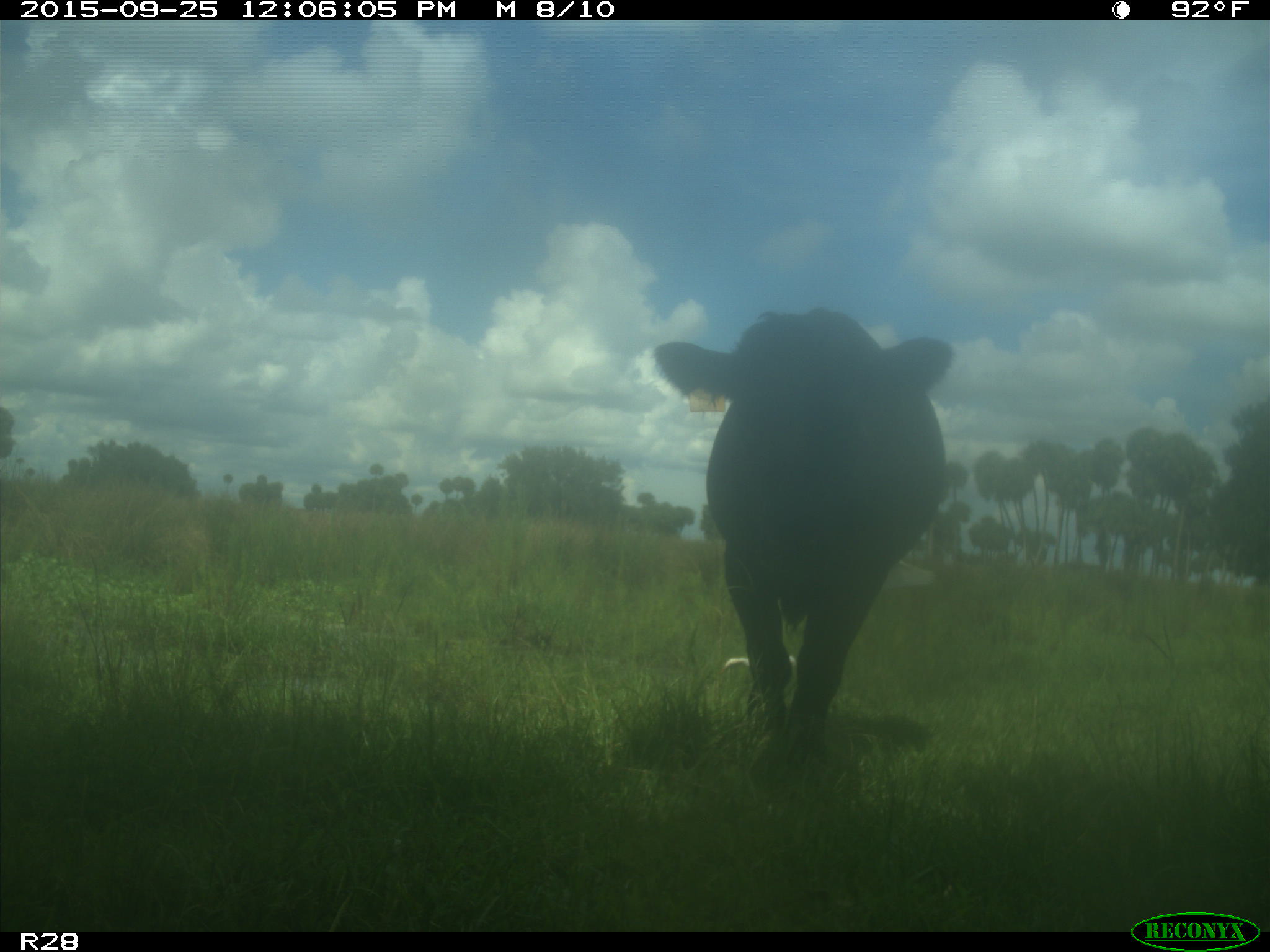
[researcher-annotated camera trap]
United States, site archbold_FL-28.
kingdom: Animalia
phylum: Chordata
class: Mammalia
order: Artiodactyla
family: Bovidae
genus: Bos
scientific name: Bos taurus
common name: domestic cow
Bos taurus (domestic cow).